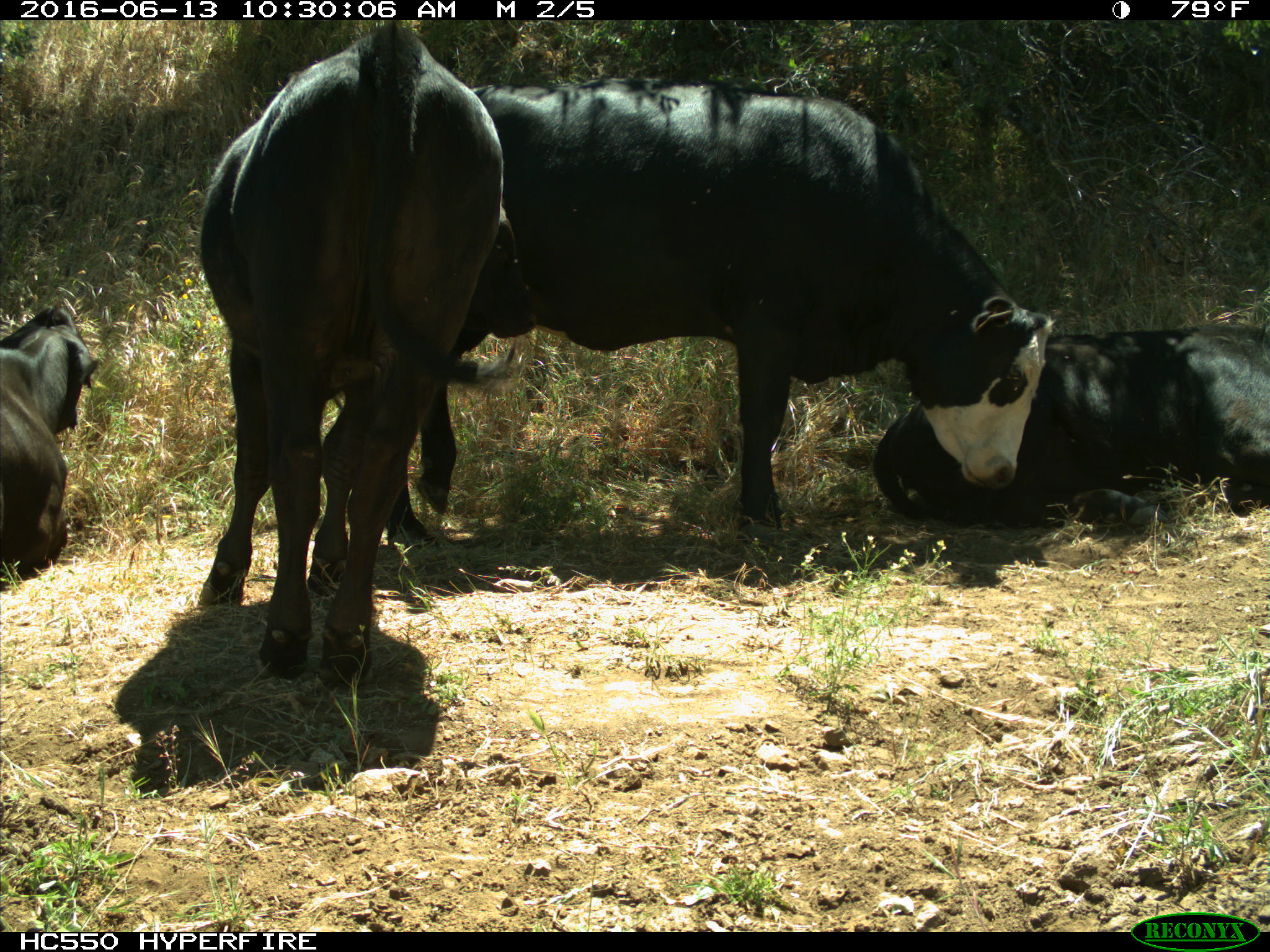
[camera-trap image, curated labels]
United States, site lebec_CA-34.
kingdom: Animalia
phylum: Chordata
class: Mammalia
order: Artiodactyla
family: Bovidae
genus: Bos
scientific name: Bos taurus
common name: domestic cow